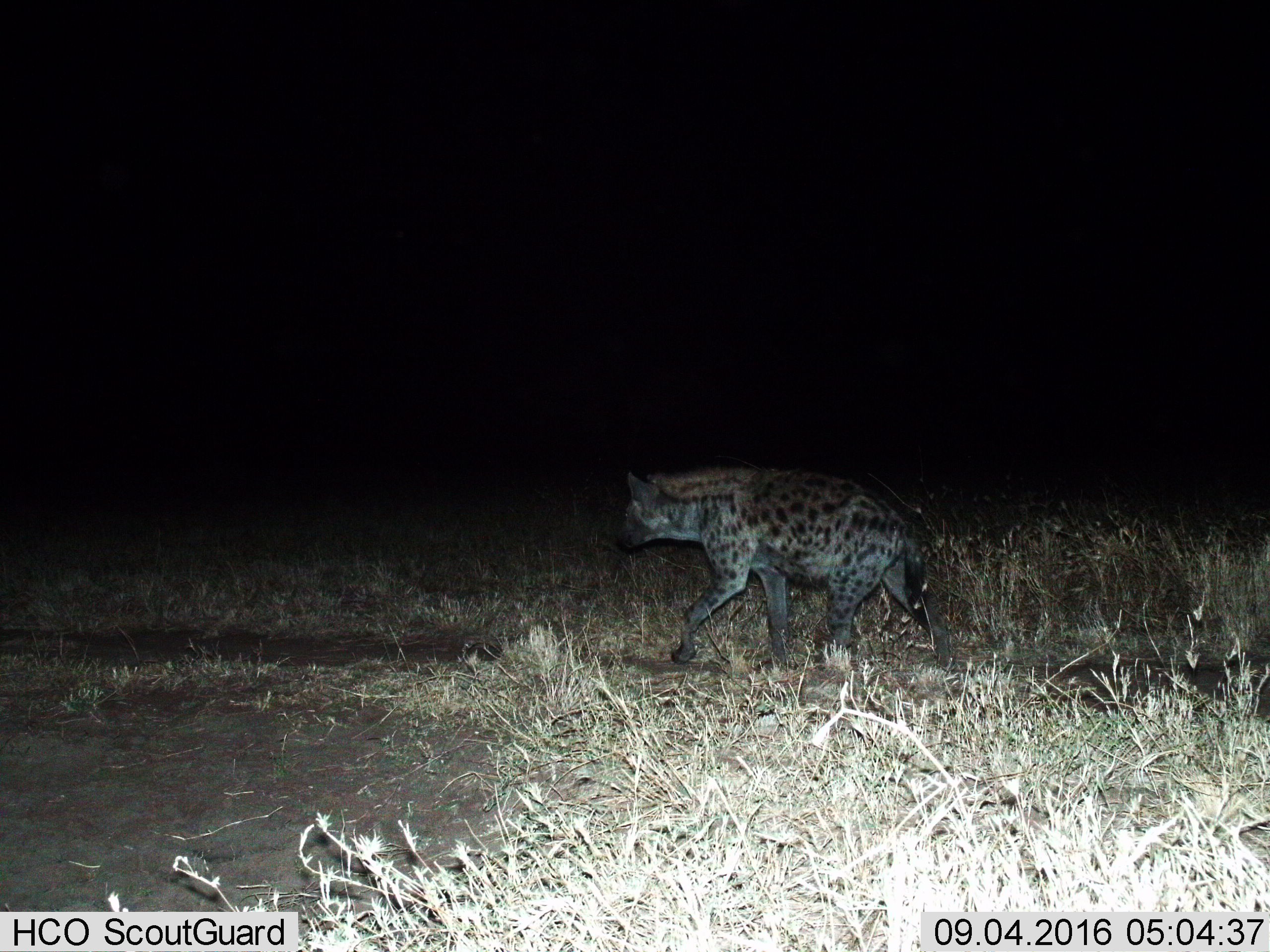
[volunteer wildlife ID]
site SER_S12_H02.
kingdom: Animalia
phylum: Chordata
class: Mammalia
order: Carnivora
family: Hyaenidae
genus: Crocuta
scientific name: Crocuta crocuta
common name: spotted hyena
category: hyenaspotted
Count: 1.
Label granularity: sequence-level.